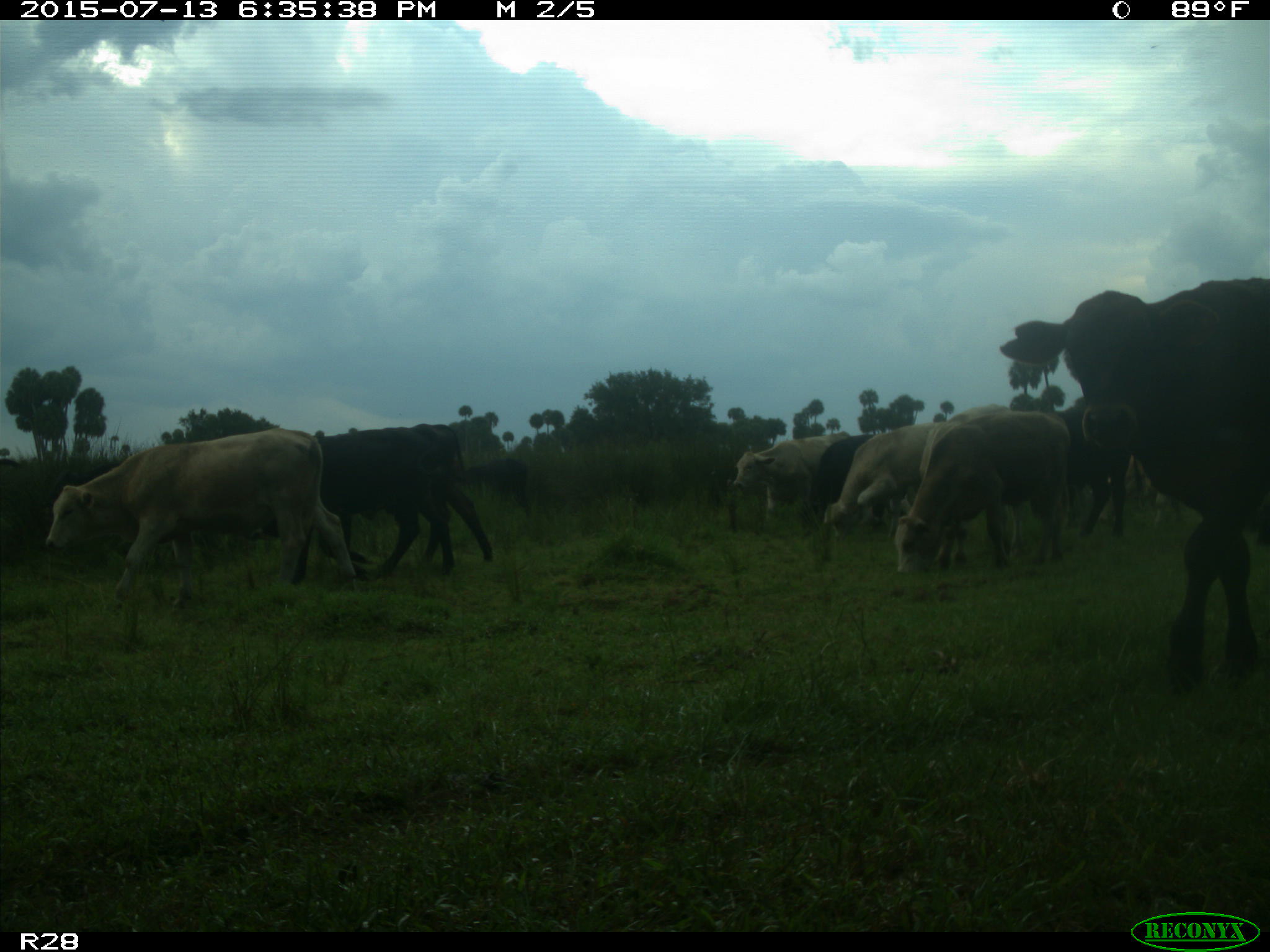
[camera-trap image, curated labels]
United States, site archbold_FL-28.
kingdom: Animalia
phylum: Chordata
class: Mammalia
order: Artiodactyla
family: Bovidae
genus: Bos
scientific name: Bos taurus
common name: domestic cow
Bos taurus (domestic cow).